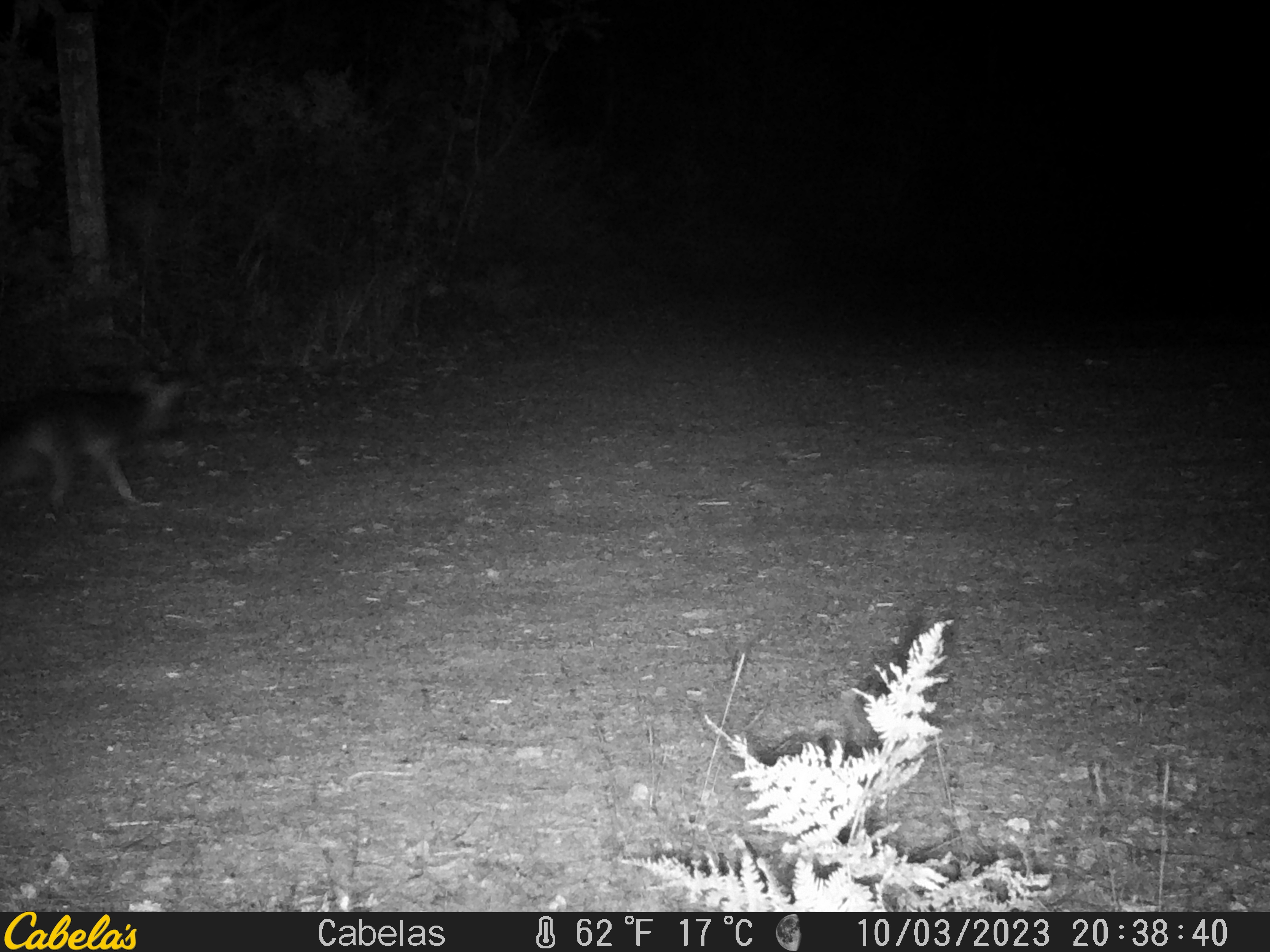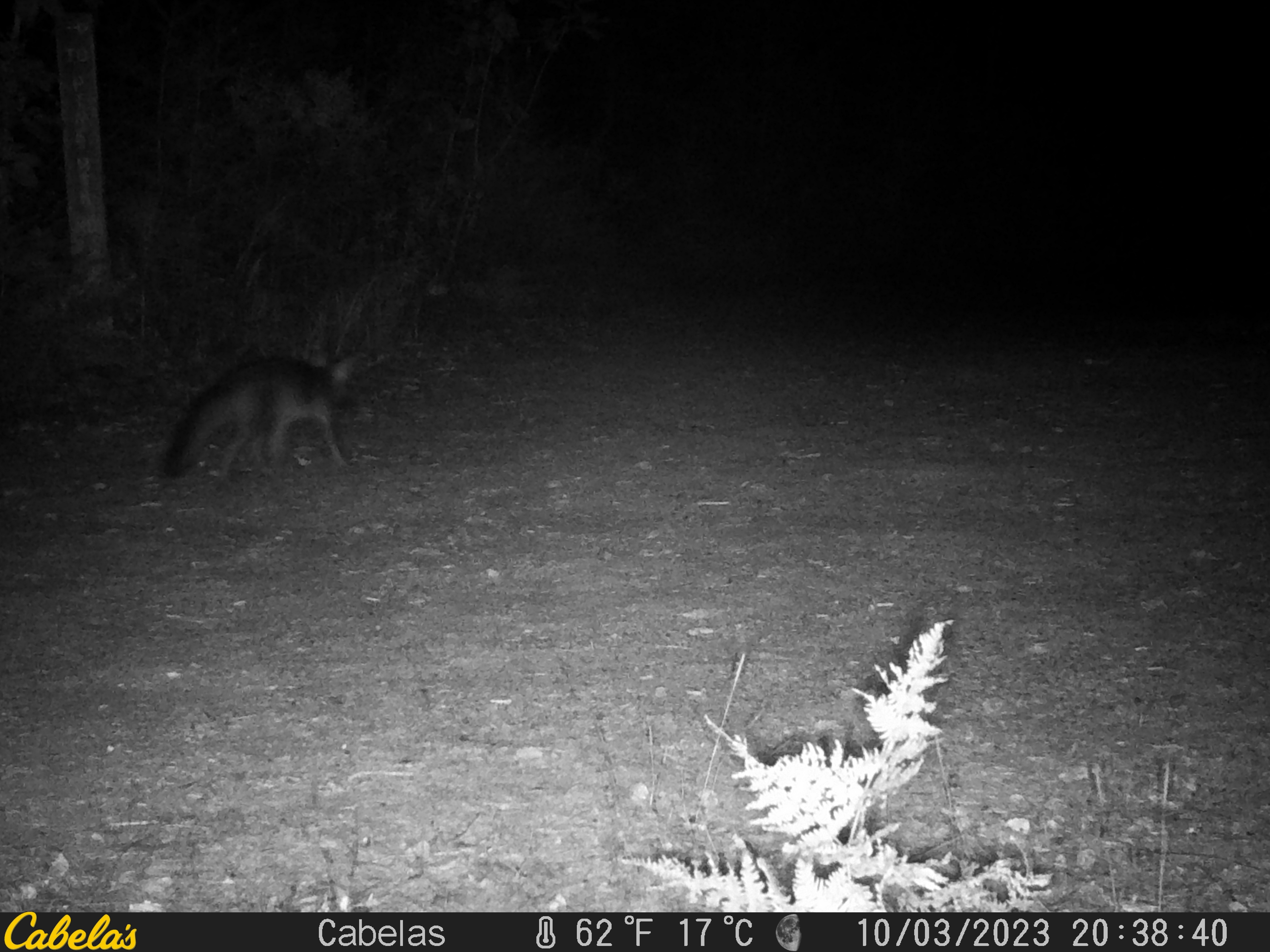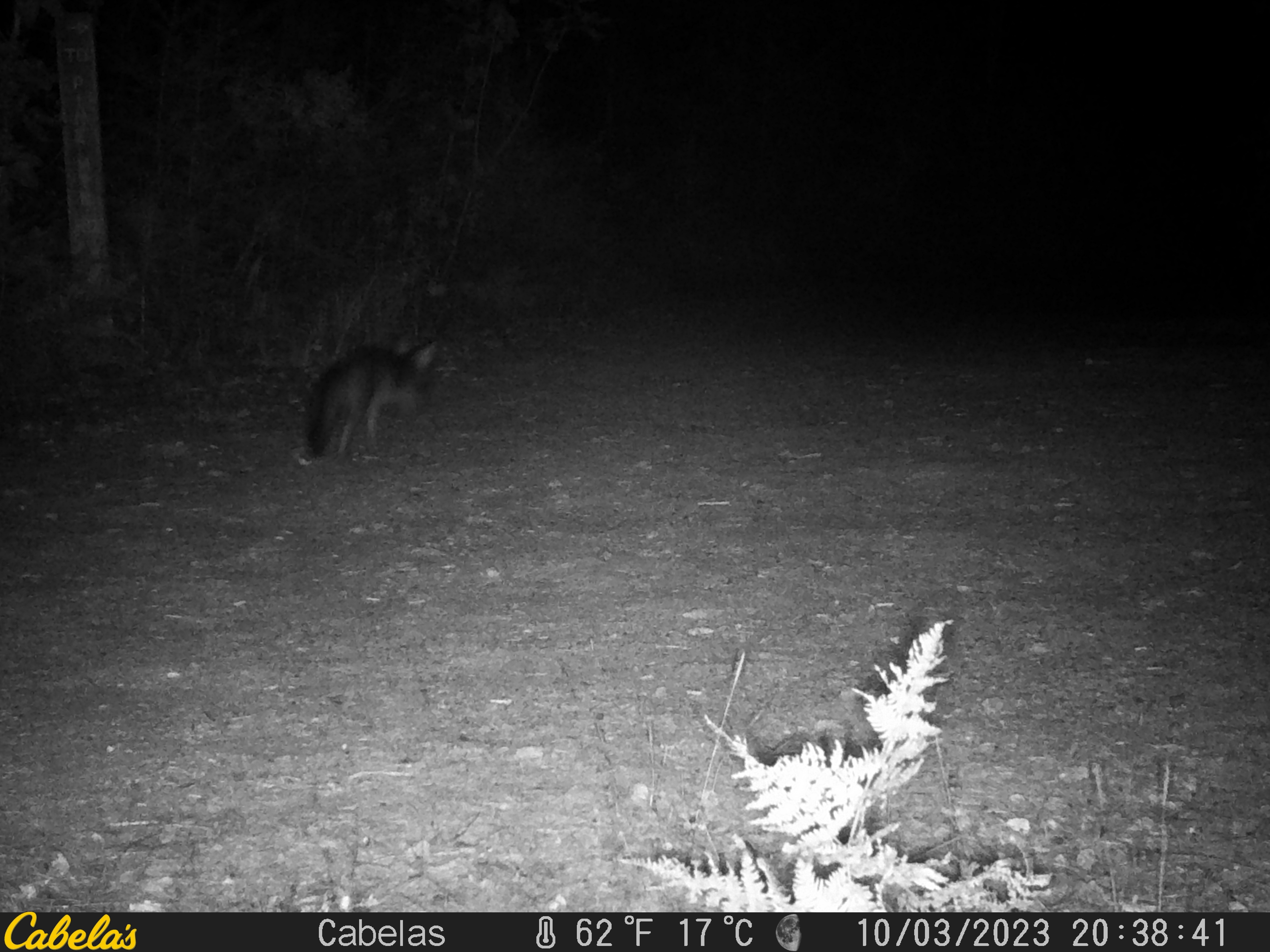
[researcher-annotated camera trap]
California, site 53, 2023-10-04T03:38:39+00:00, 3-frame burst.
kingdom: Animalia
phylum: Chordata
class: Mammalia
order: Carnivora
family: Canidae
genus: Urocyon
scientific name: Urocyon cinereoargenteus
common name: gray fox